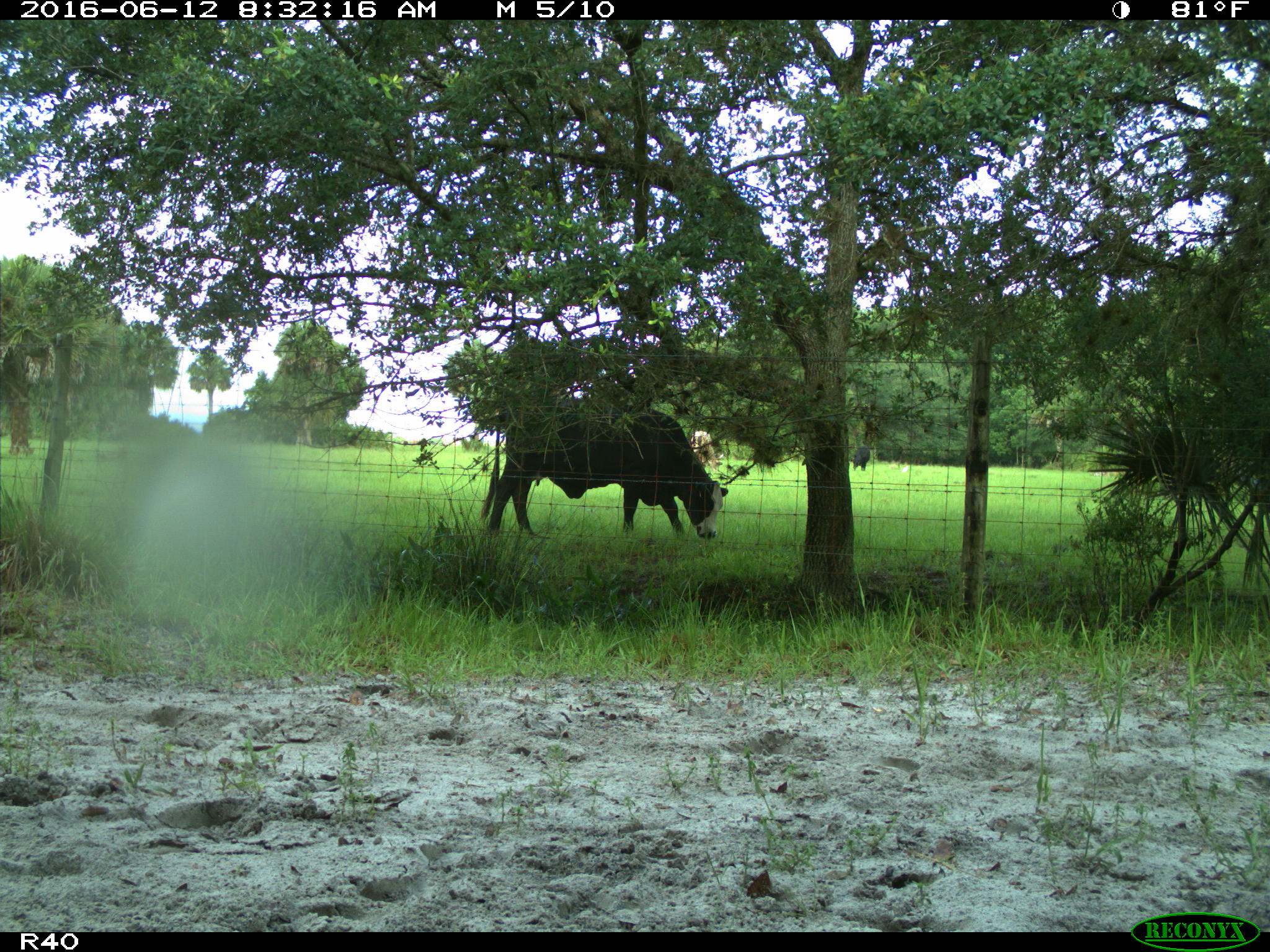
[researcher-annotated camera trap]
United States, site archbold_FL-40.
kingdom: Animalia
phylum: Chordata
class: Mammalia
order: Artiodactyla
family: Bovidae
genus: Bos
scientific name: Bos taurus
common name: domestic cow